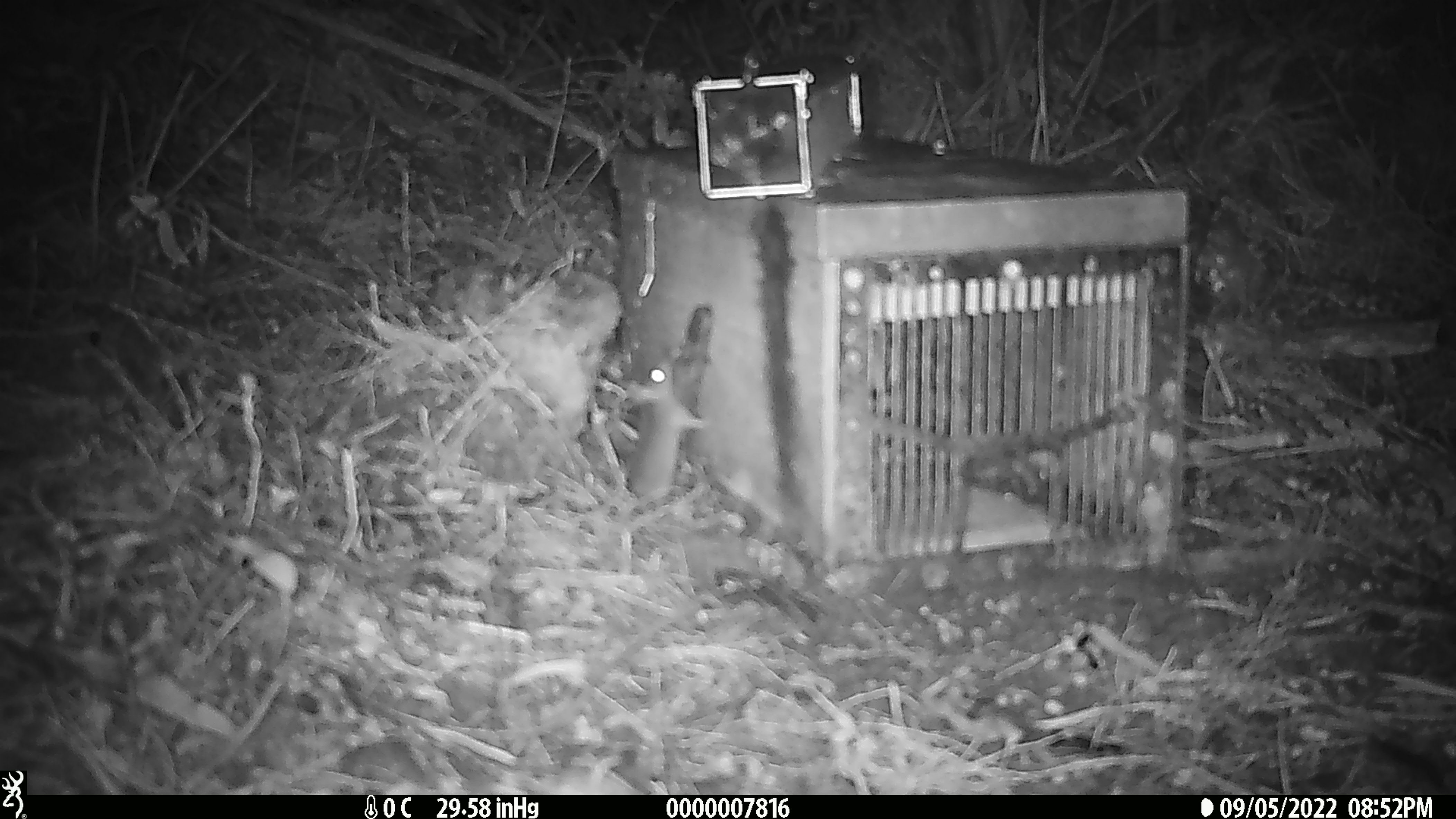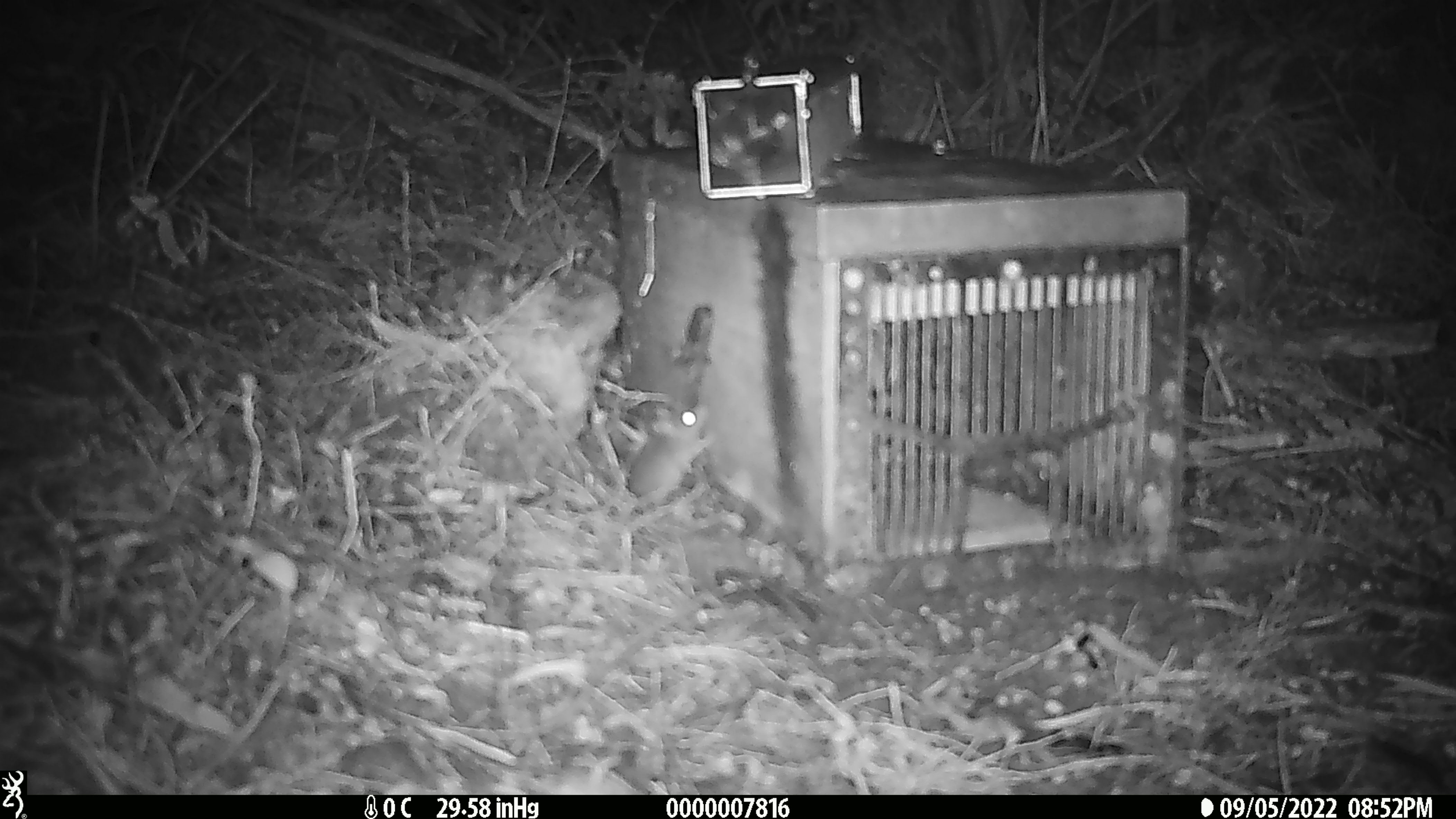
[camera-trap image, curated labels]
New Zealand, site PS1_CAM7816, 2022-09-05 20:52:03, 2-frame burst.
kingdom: Animalia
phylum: Chordata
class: Mammalia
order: Rodentia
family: Muridae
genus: Mus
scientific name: Mus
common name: mouse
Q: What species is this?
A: Mouse (Mus).